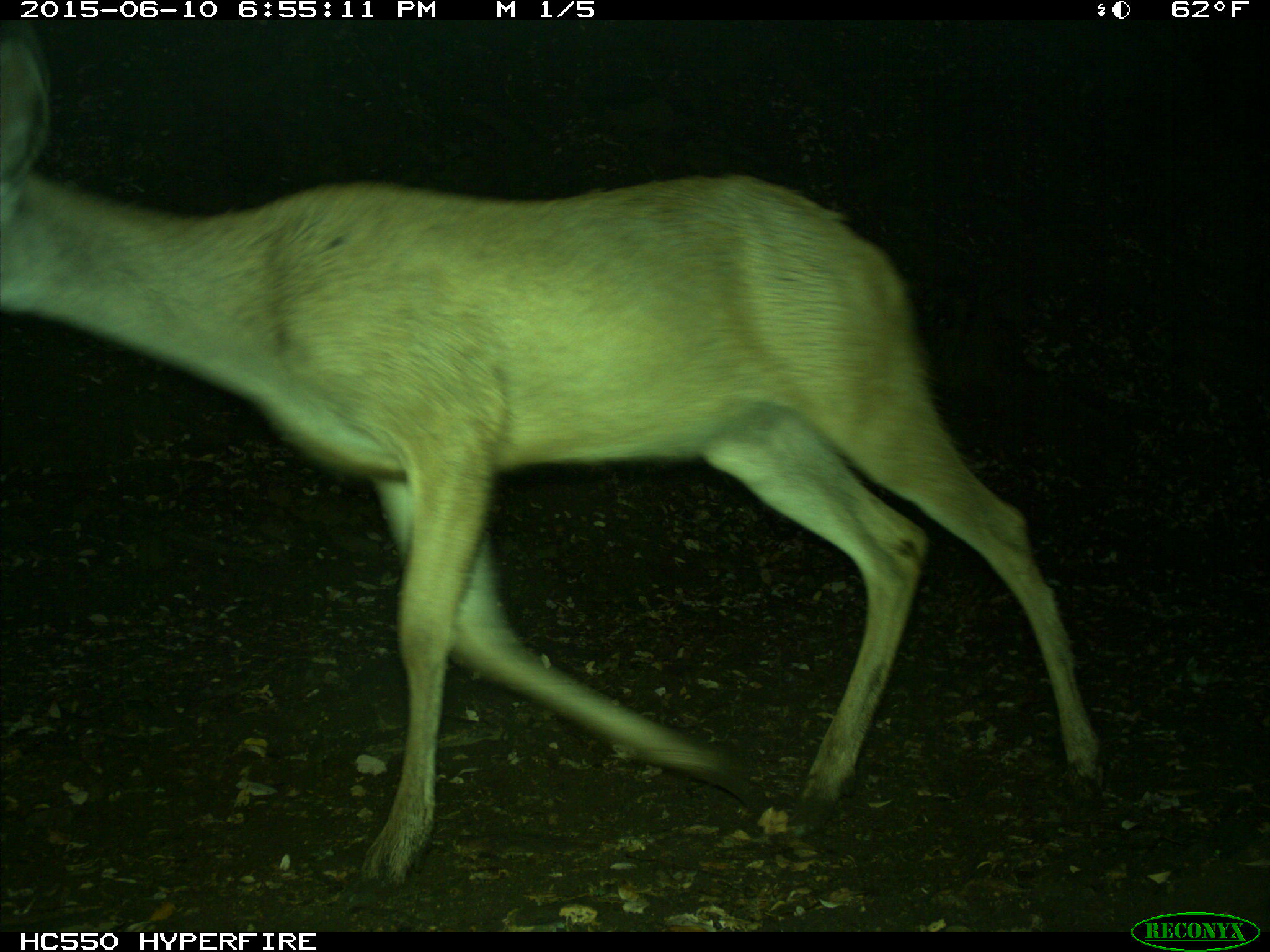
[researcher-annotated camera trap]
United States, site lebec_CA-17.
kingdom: Animalia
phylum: Chordata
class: Mammalia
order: Artiodactyla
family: Cervidae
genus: Odocoileus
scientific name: Odocoileus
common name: deer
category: unidentified deer